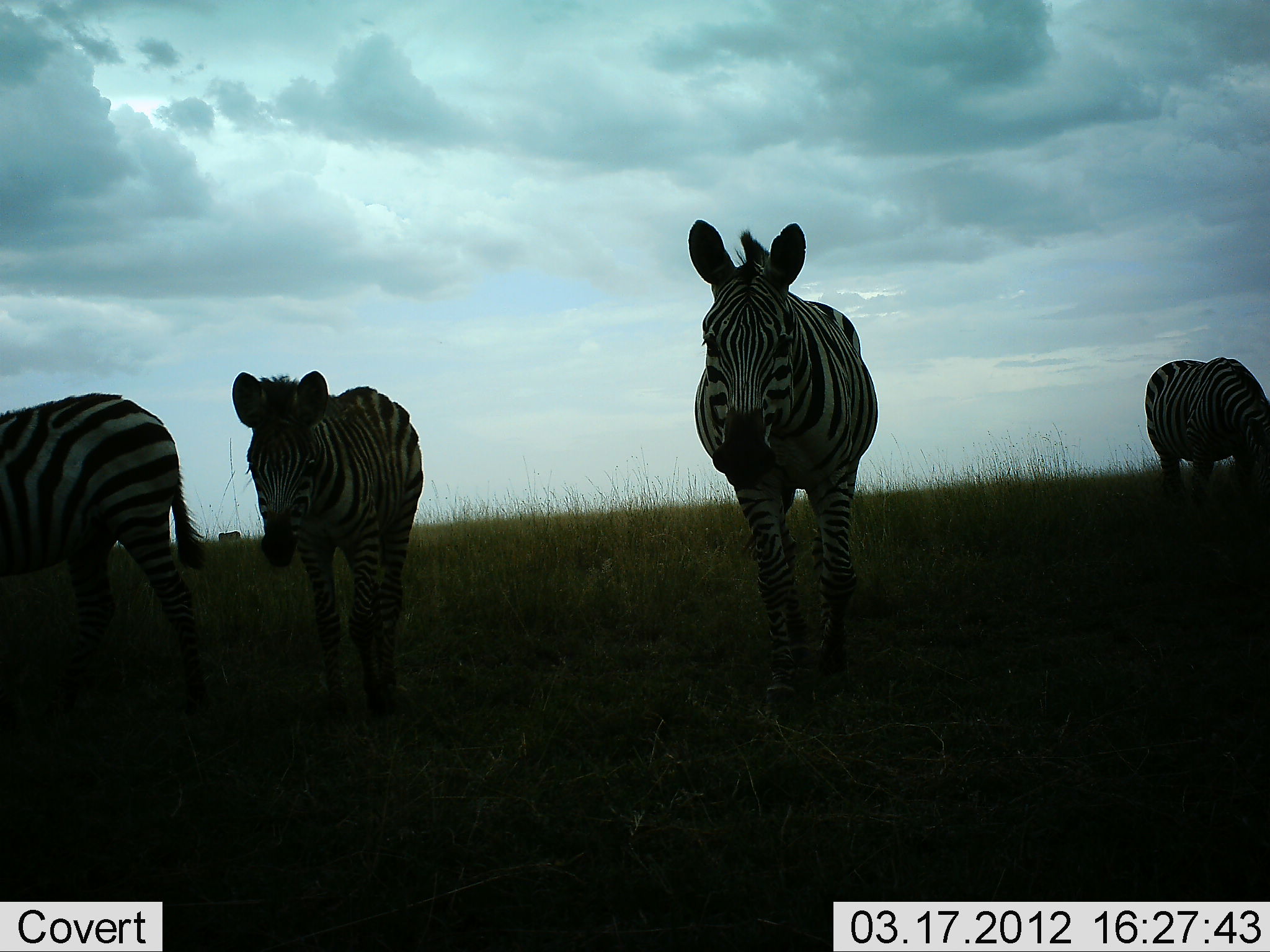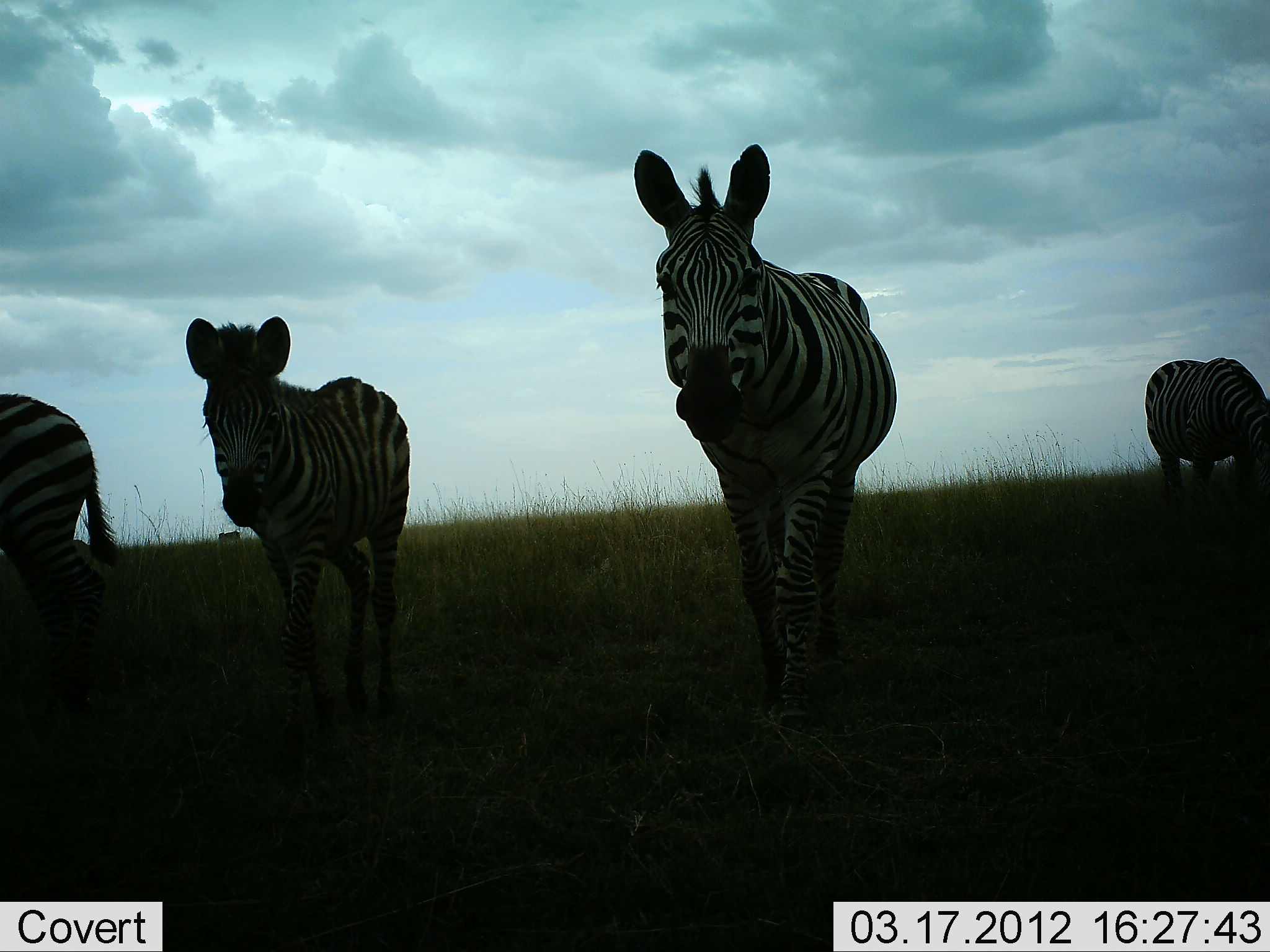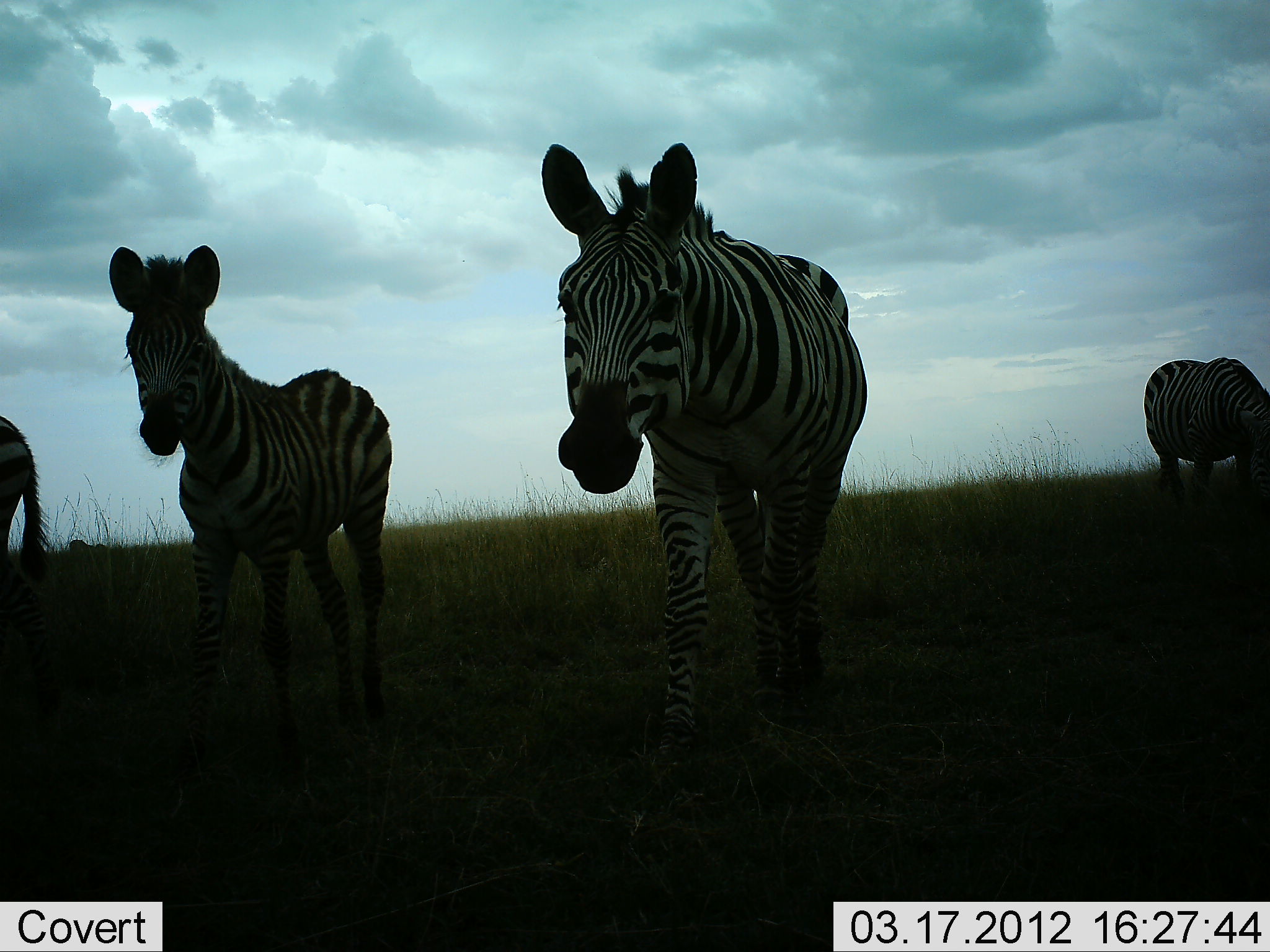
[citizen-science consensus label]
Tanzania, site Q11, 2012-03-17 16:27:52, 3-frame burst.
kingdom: Animalia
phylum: Chordata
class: Mammalia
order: Perissodactyla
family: Equidae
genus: Equus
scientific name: Equus quagga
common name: plains zebra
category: zebra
Zebra (plains zebra) (Equus quagga), count 4. Behavior (volunteer vote fractions): standing 24%, resting 0%, moving 100%, interacting 6%. Young present (vote fraction): 41%. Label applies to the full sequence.